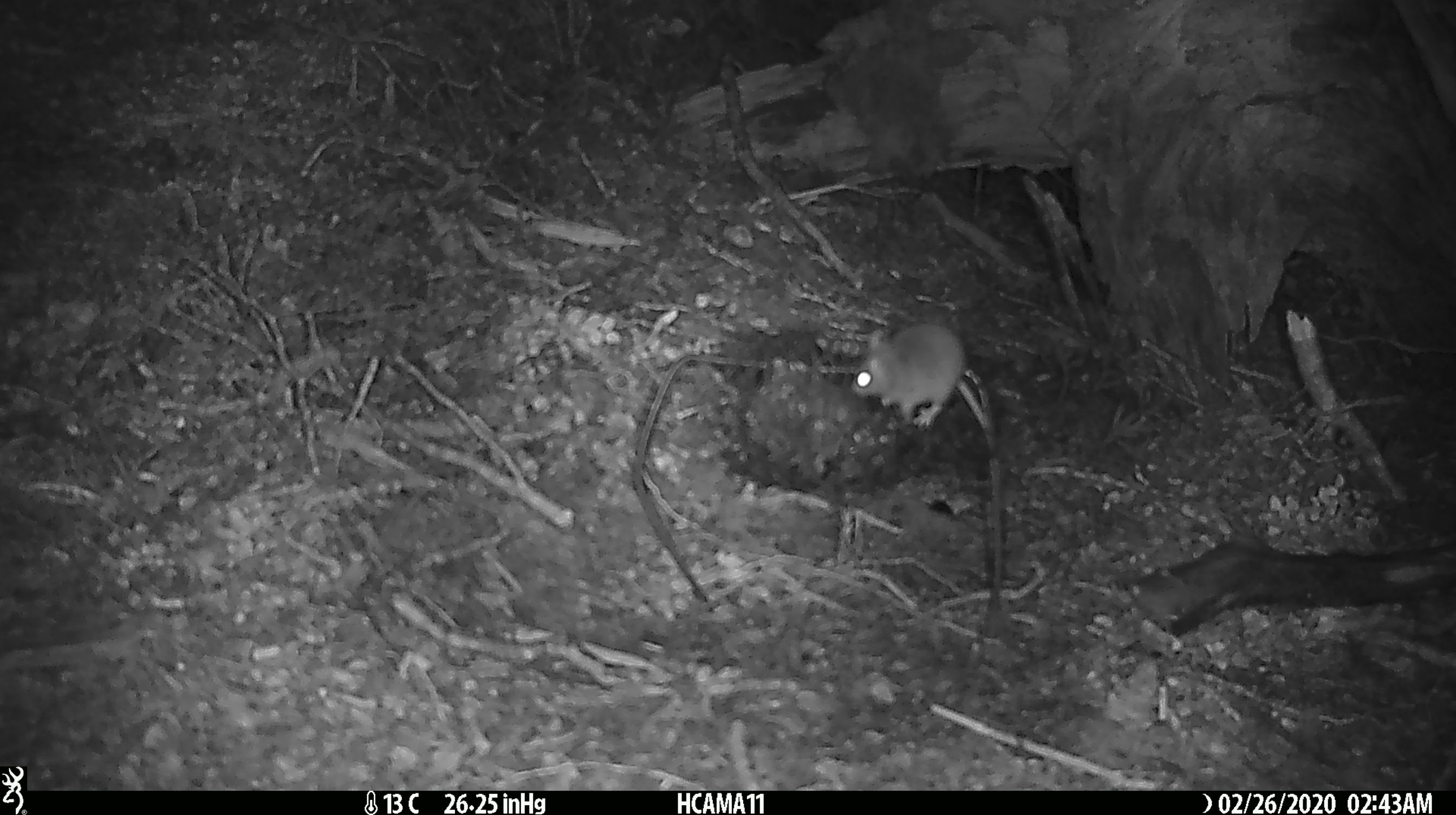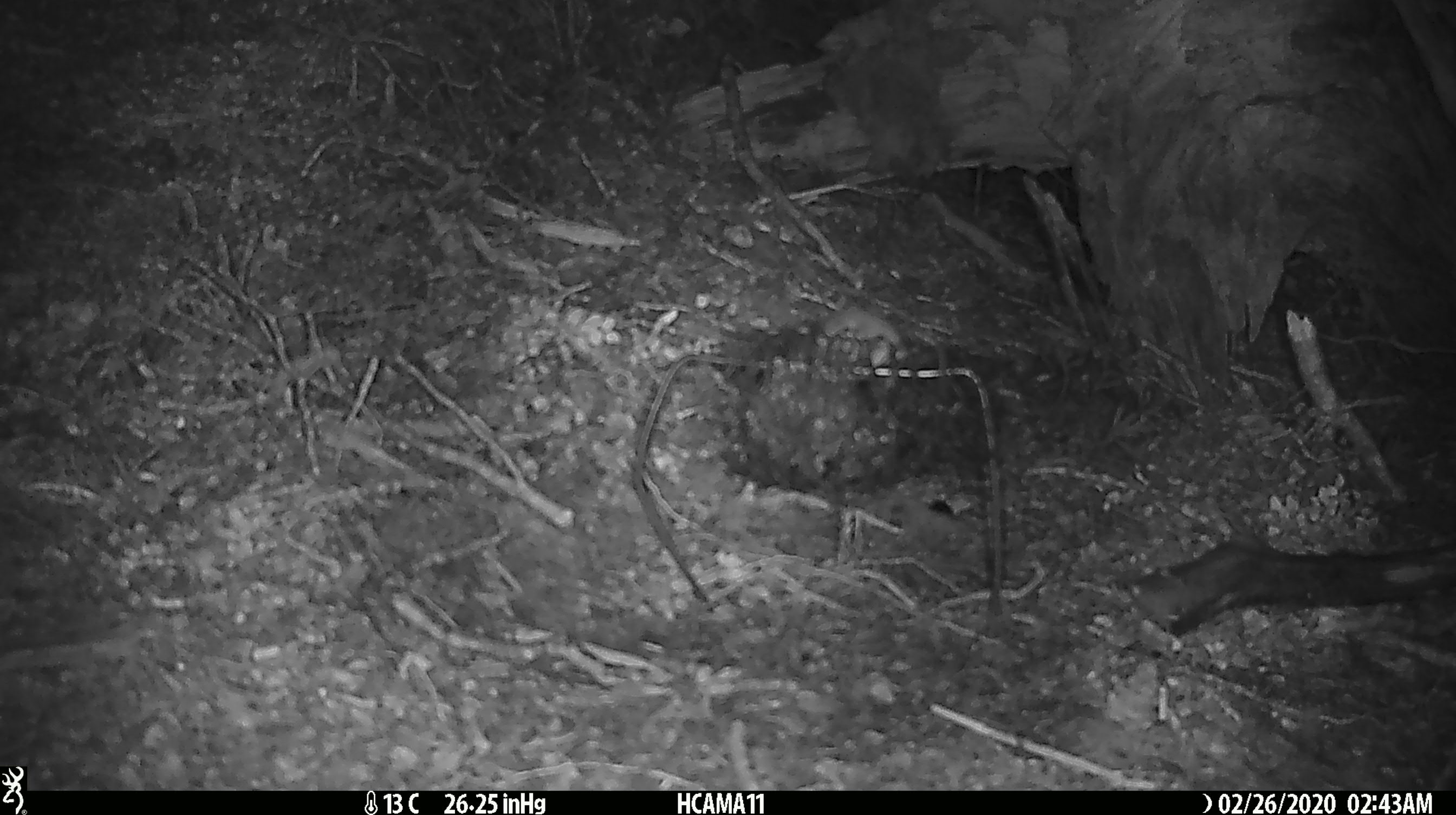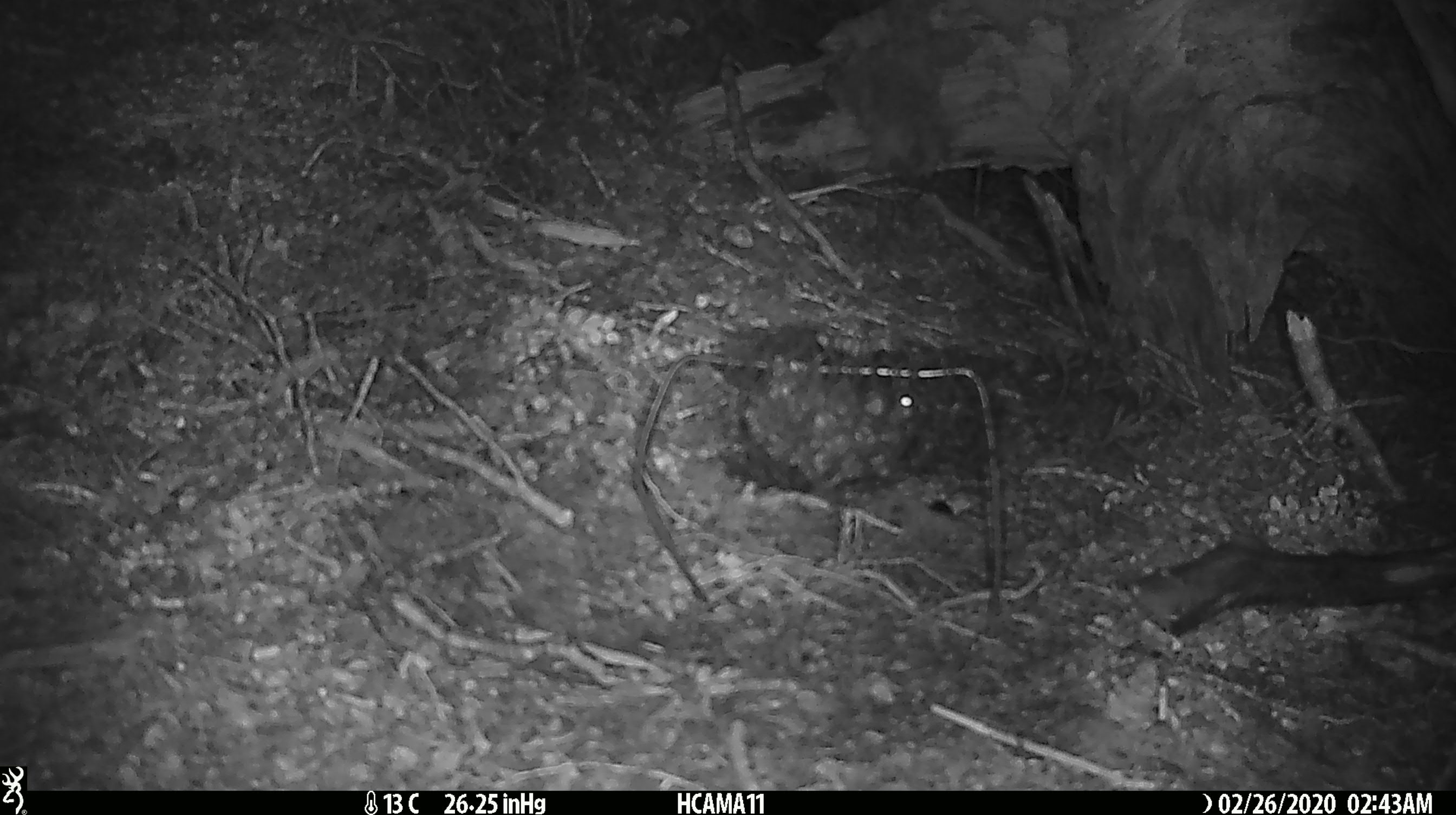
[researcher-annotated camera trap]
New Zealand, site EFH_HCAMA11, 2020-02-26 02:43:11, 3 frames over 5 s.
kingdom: Animalia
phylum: Chordata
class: Mammalia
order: Rodentia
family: Muridae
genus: Mus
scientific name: Mus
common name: mouse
Mouse (Mus).